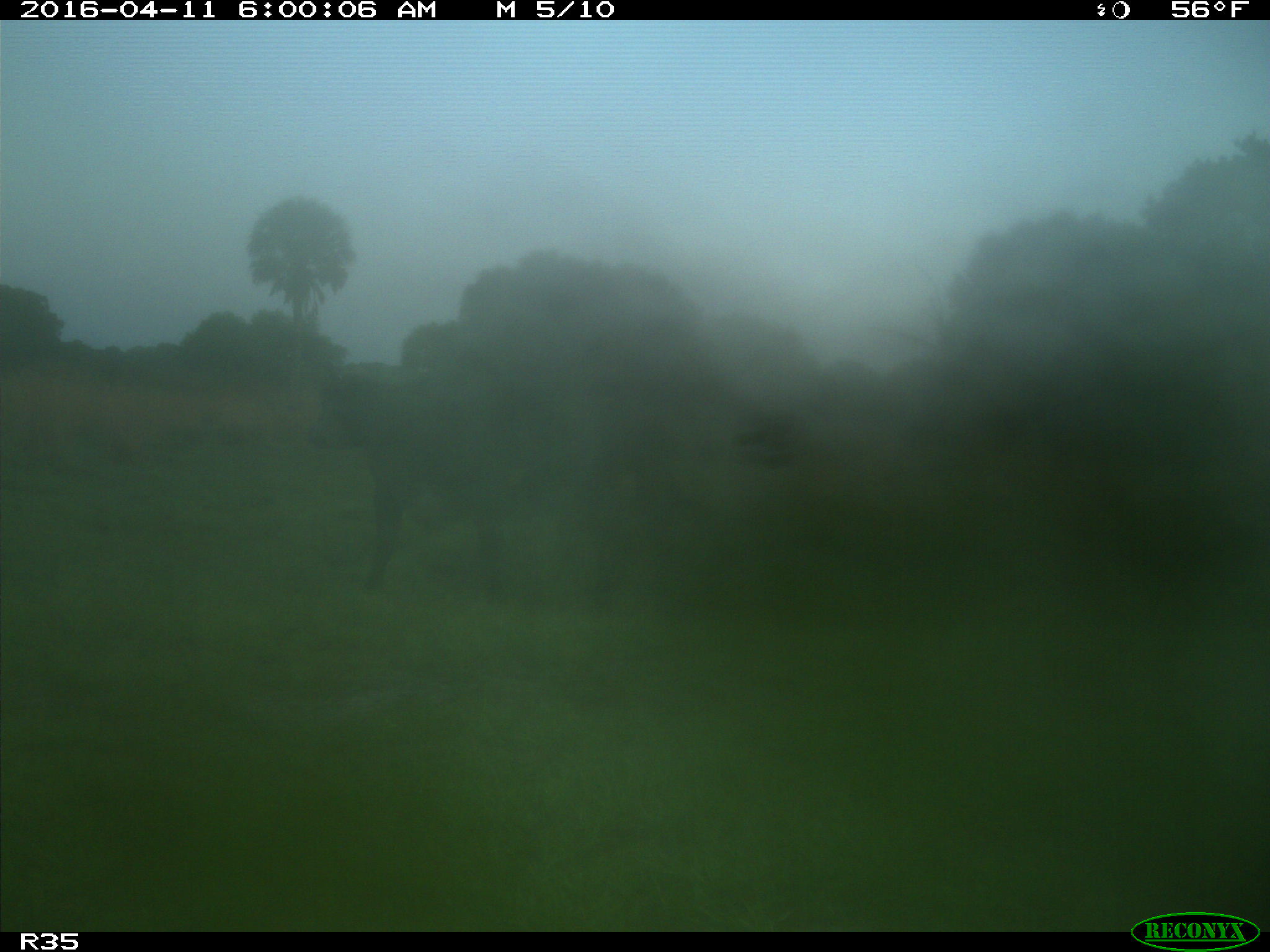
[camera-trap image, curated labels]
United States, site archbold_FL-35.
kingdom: Animalia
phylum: Chordata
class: Mammalia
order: Artiodactyla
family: Bovidae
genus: Bos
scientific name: Bos taurus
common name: domestic cow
Bos taurus (domestic cow).